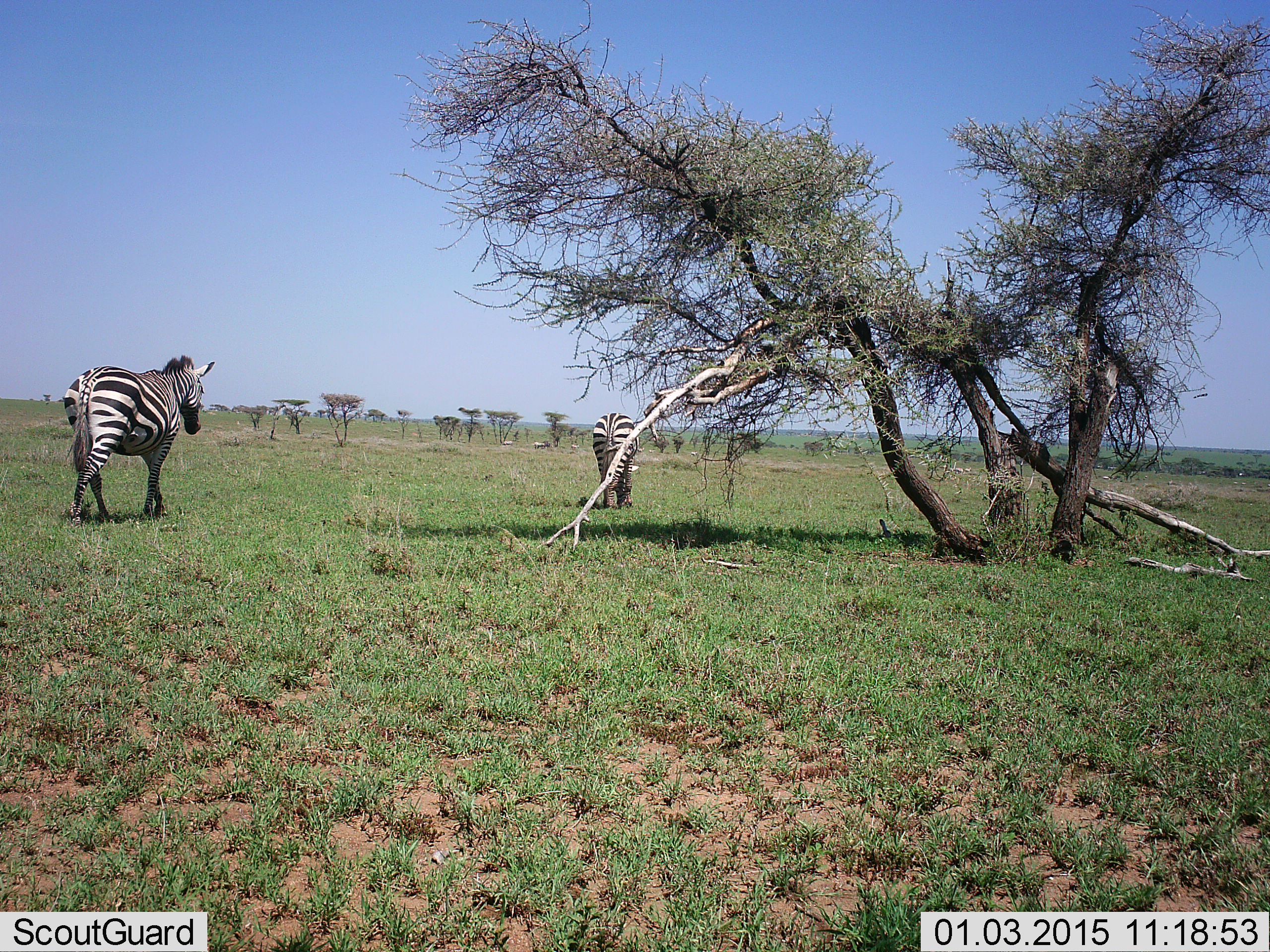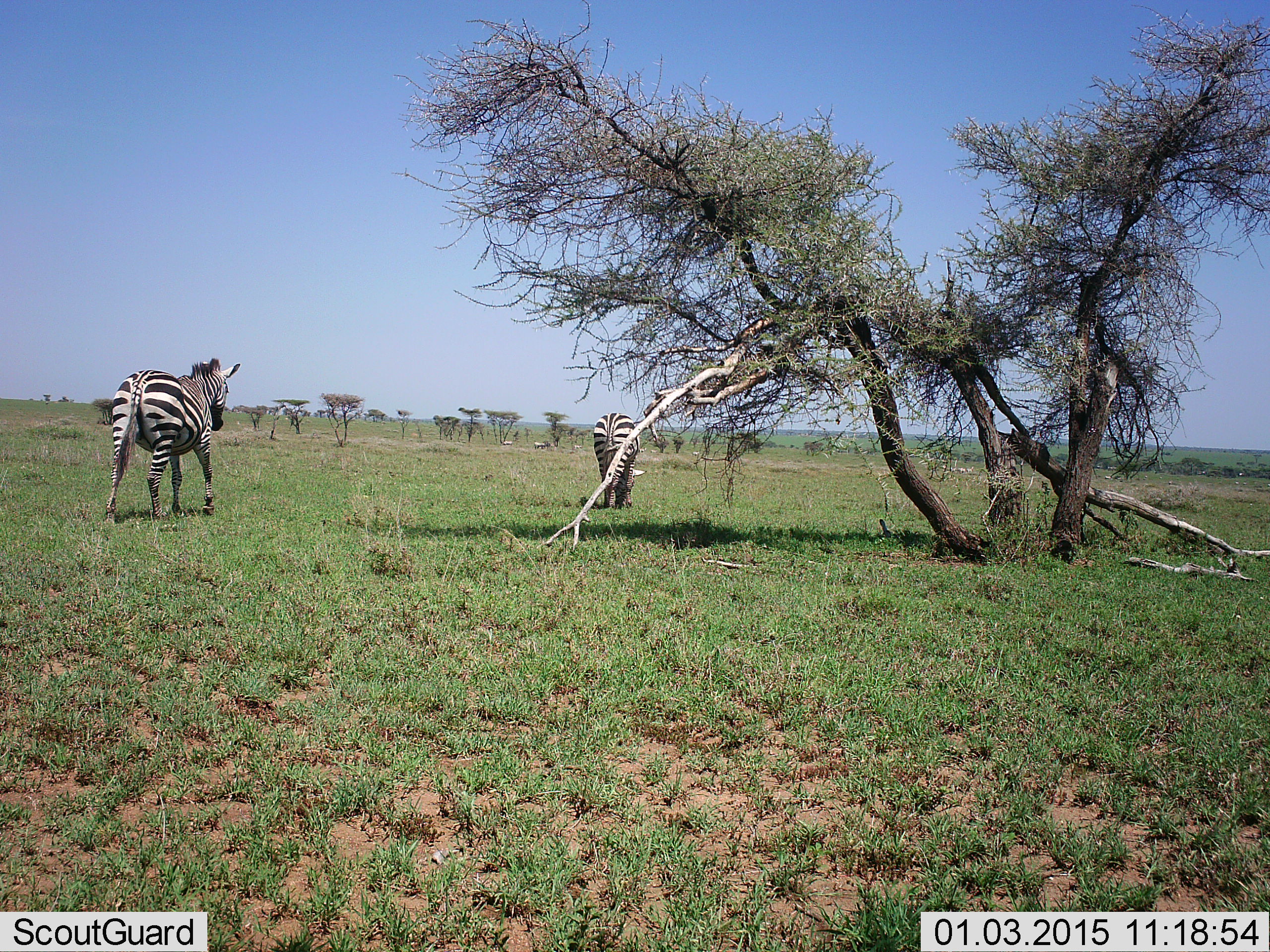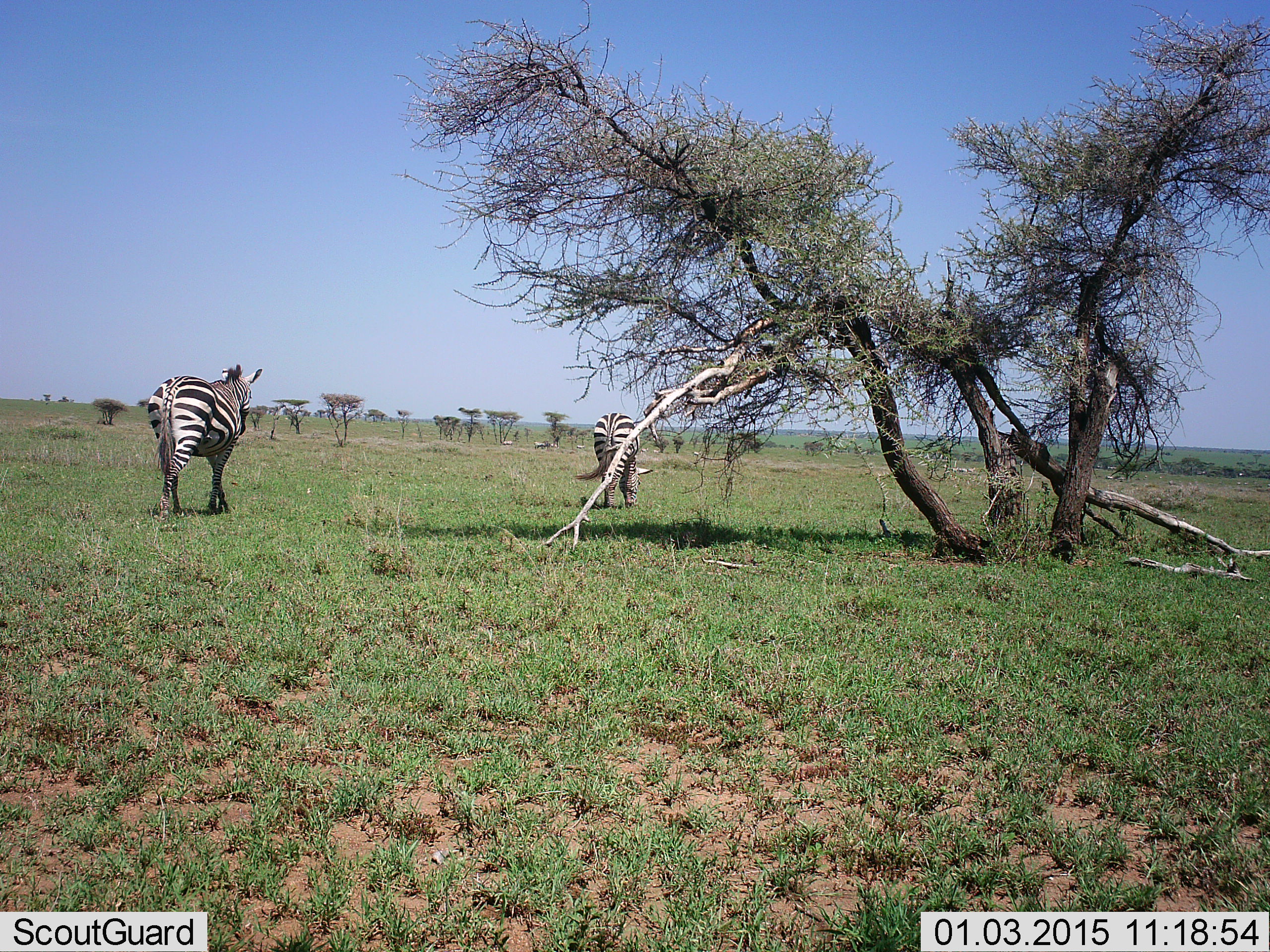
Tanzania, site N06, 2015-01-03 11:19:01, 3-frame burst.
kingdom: Animalia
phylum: Chordata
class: Mammalia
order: Perissodactyla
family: Equidae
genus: Equus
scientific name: Equus quagga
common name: plains zebra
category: zebra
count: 2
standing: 36%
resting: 0%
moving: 100%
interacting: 0%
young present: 0%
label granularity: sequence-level